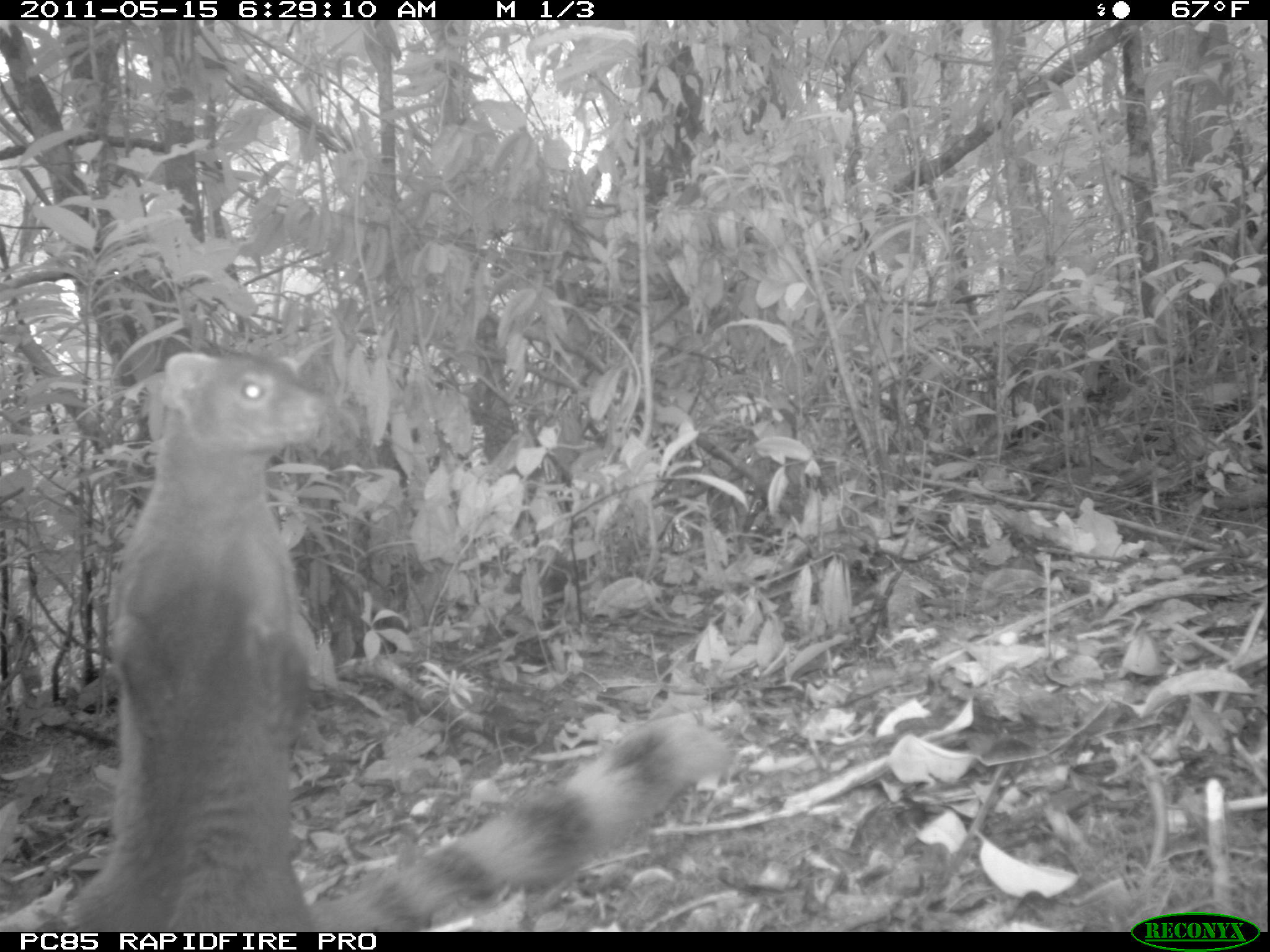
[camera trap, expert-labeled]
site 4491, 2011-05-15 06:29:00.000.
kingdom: Animalia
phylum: Chordata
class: Mammalia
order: Carnivora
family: Eupleridae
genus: Galidia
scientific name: Galidia elegans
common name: ring-tailed vontsira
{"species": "Galidia elegans (ring-tailed vontsira)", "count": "1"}